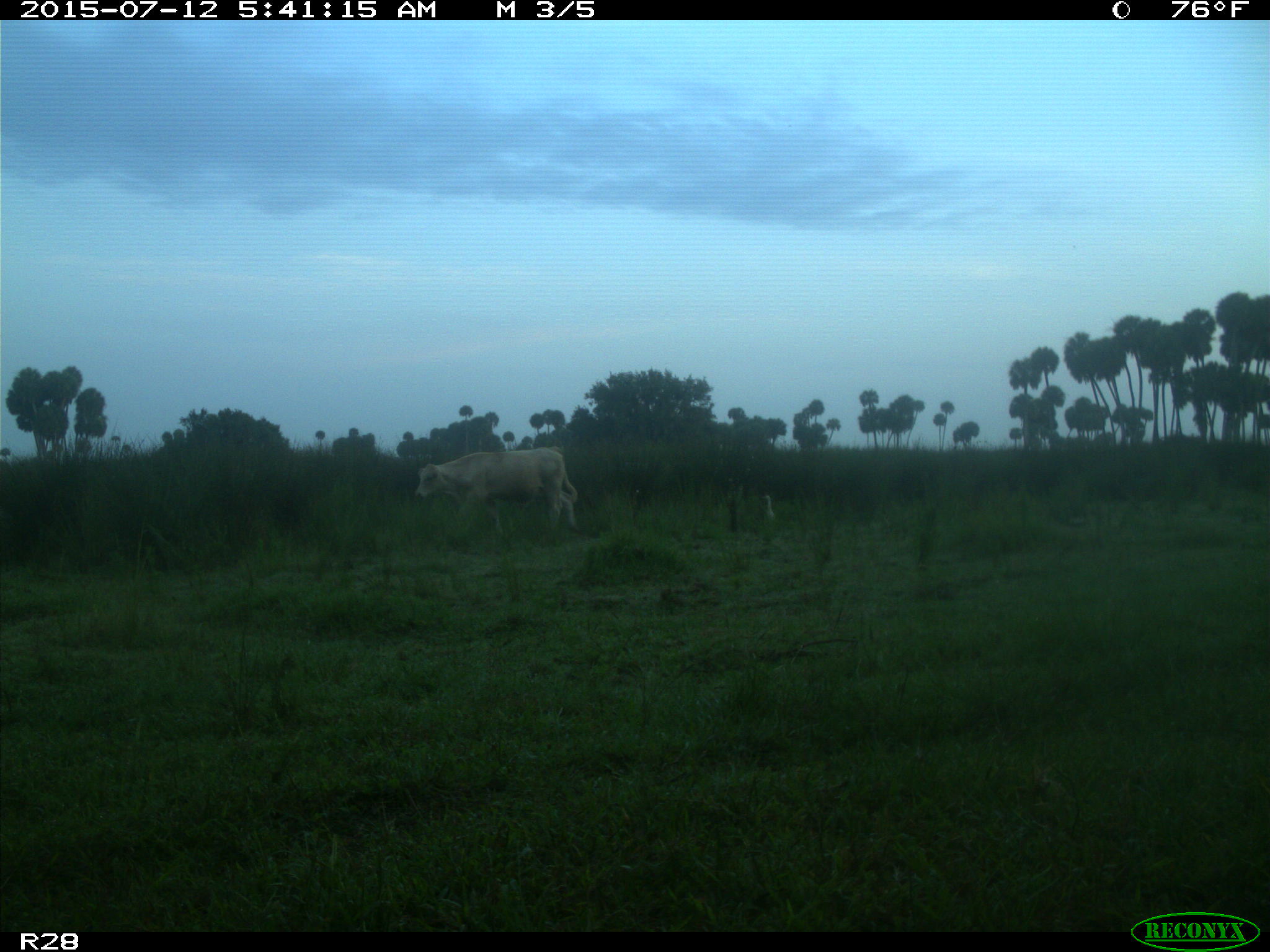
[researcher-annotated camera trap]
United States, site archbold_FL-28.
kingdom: Animalia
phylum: Chordata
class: Mammalia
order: Artiodactyla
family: Bovidae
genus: Bos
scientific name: Bos taurus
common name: domestic cow